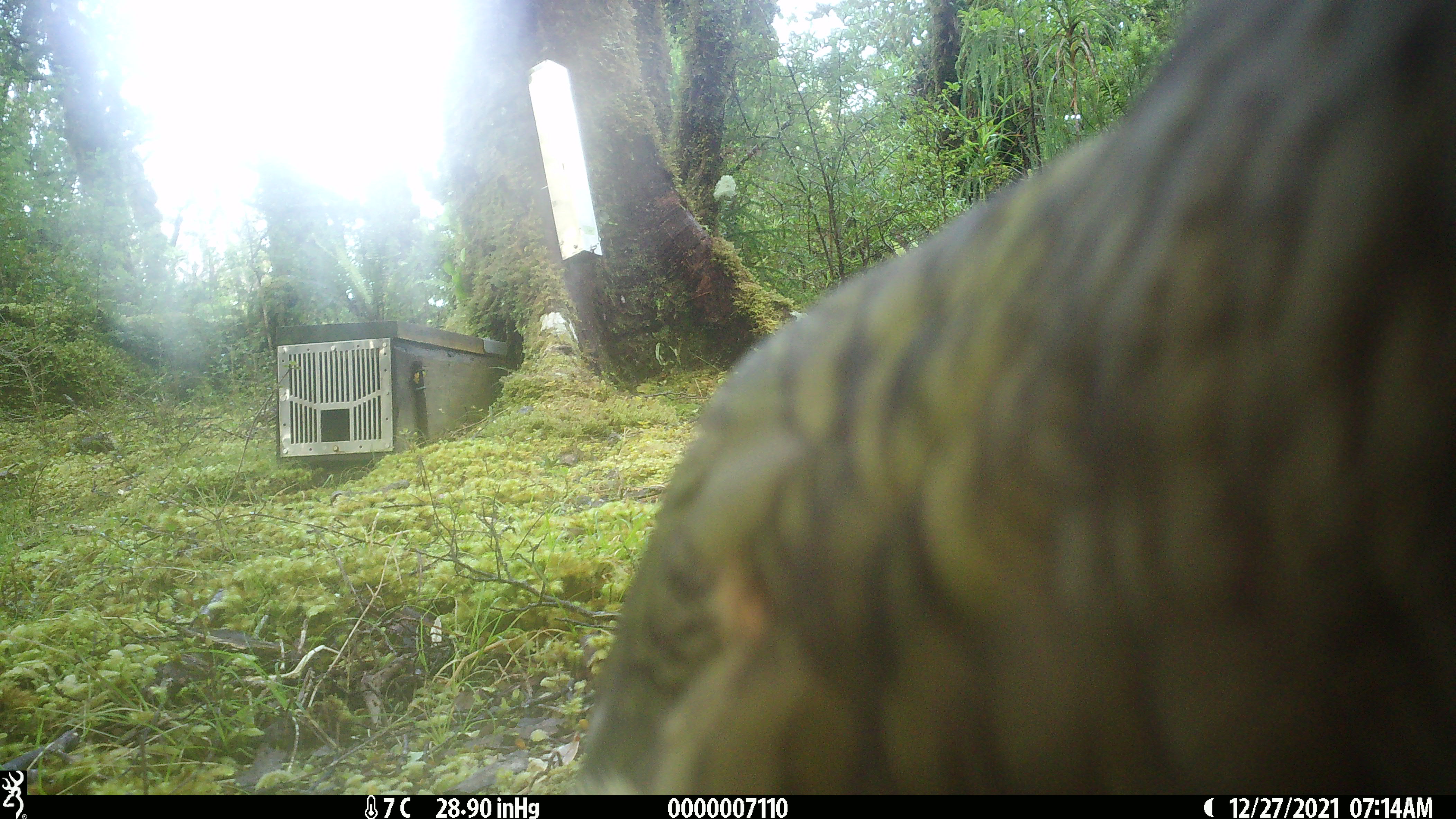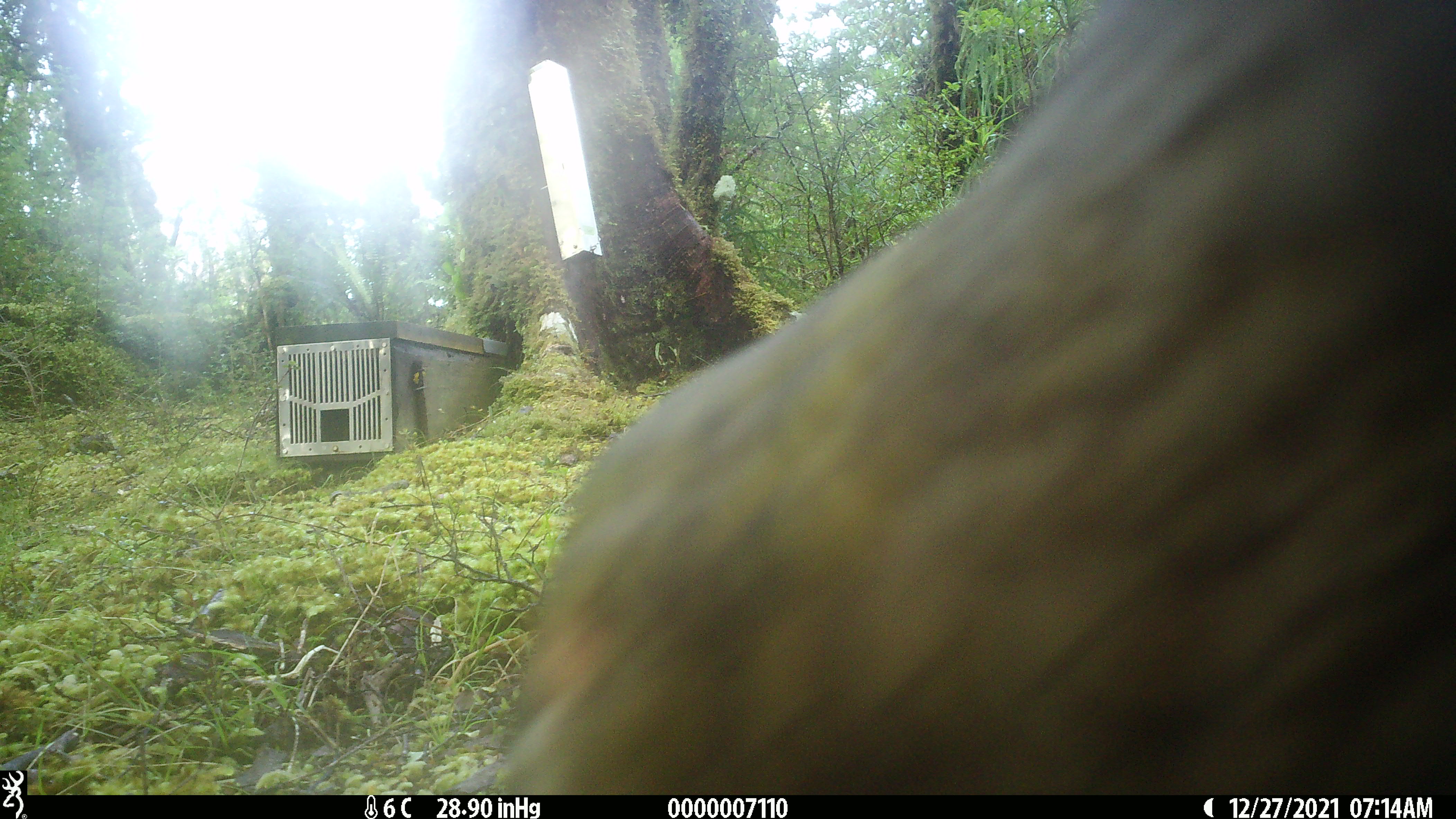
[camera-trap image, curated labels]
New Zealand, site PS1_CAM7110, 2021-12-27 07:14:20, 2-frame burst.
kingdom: Animalia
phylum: Chordata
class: Aves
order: Psittaciformes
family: Strigopidae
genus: Nestor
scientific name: Nestor notabilis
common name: kea